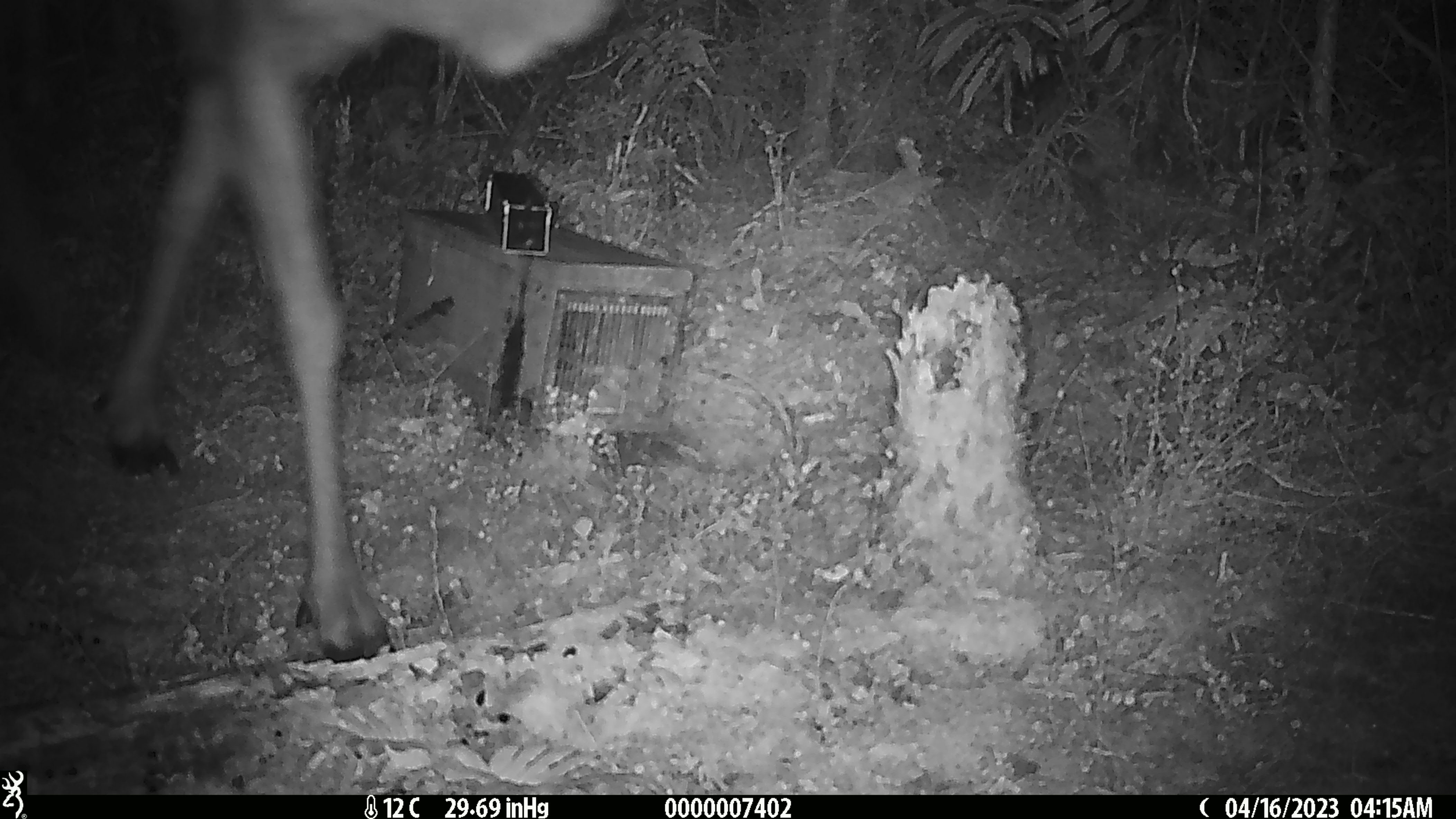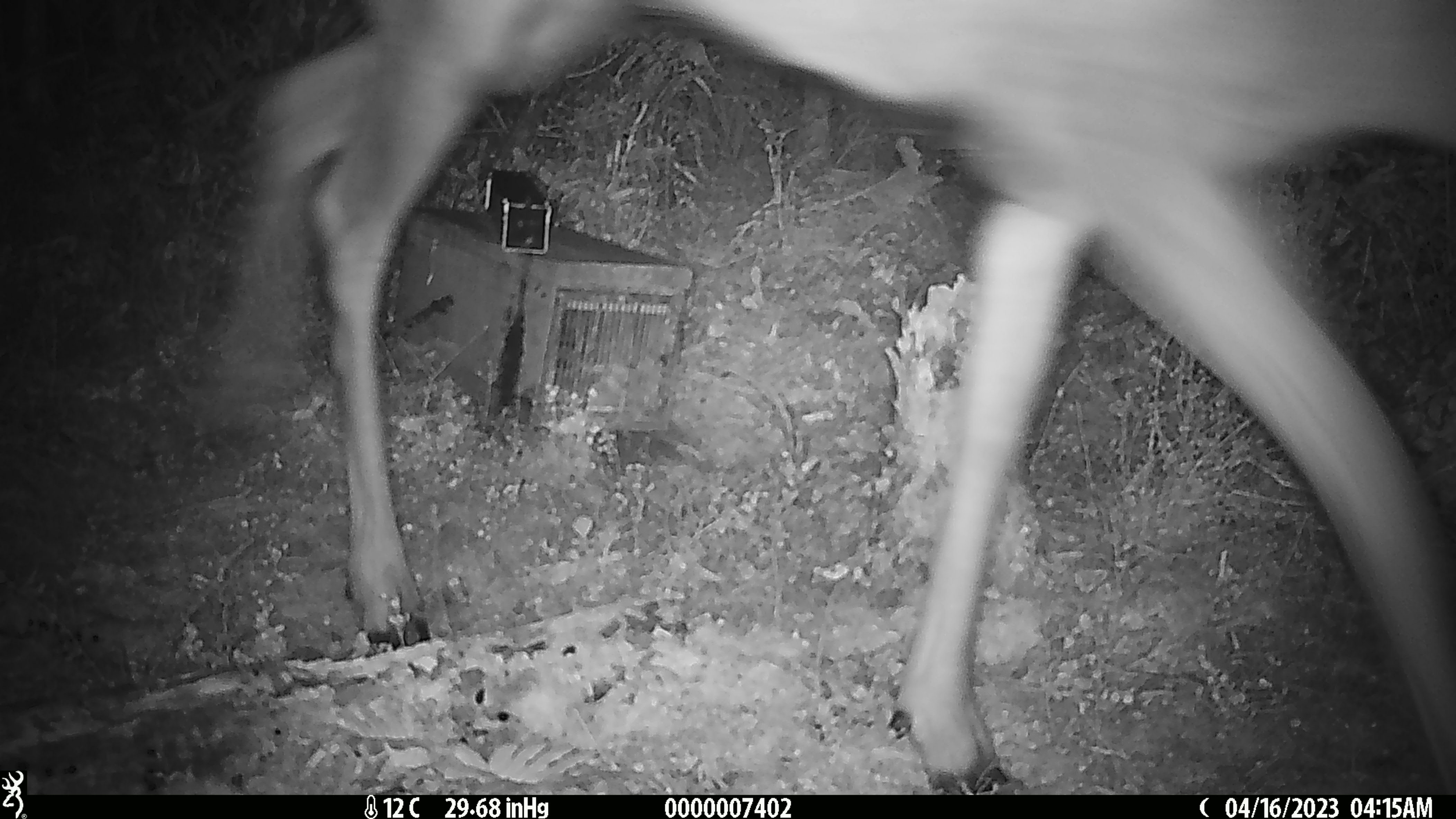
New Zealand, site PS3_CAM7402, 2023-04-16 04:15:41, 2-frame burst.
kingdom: Animalia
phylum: Chordata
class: Mammalia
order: Artiodactyla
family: Cervidae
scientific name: Cervidae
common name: deer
Deer (Cervidae).